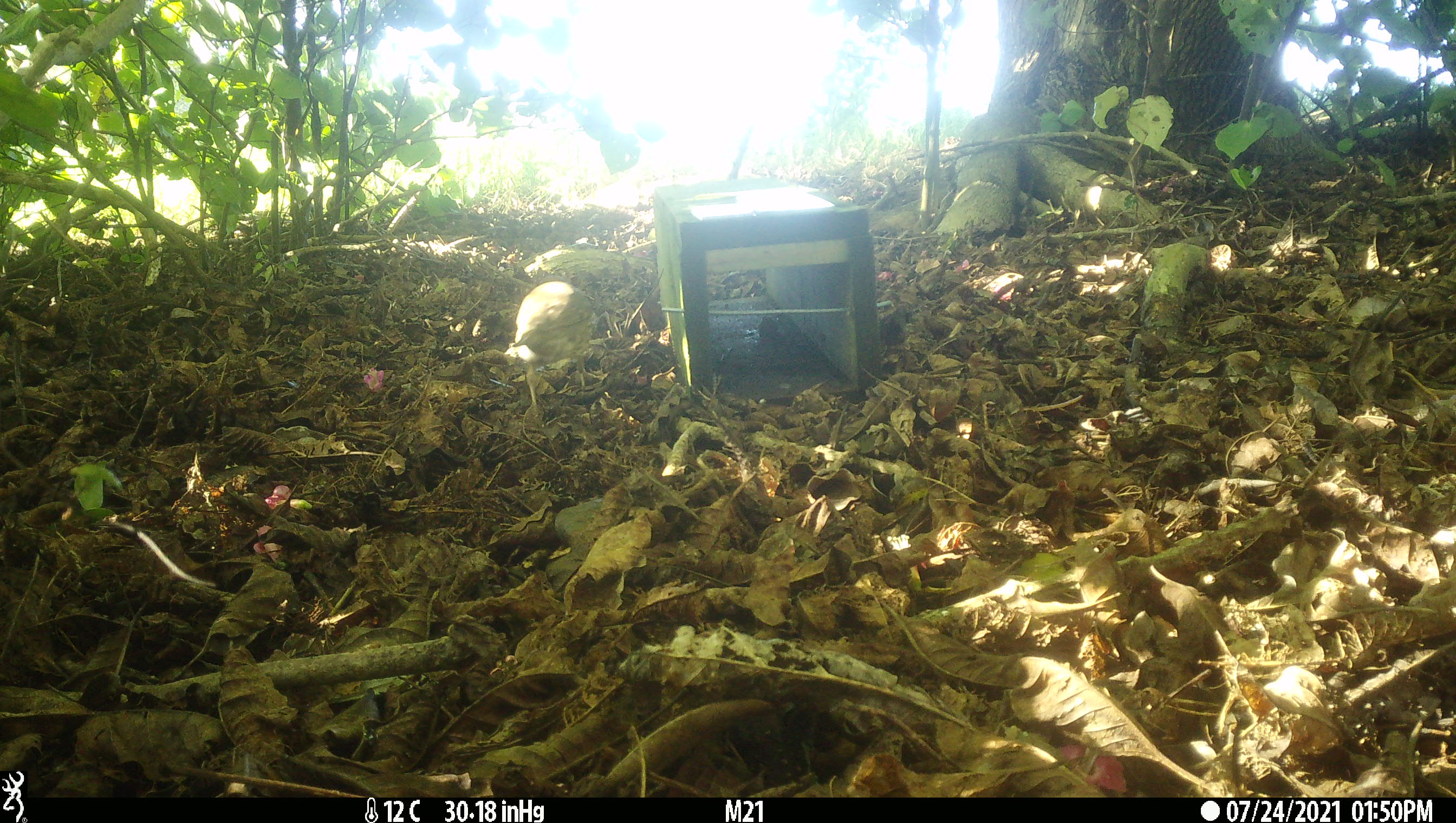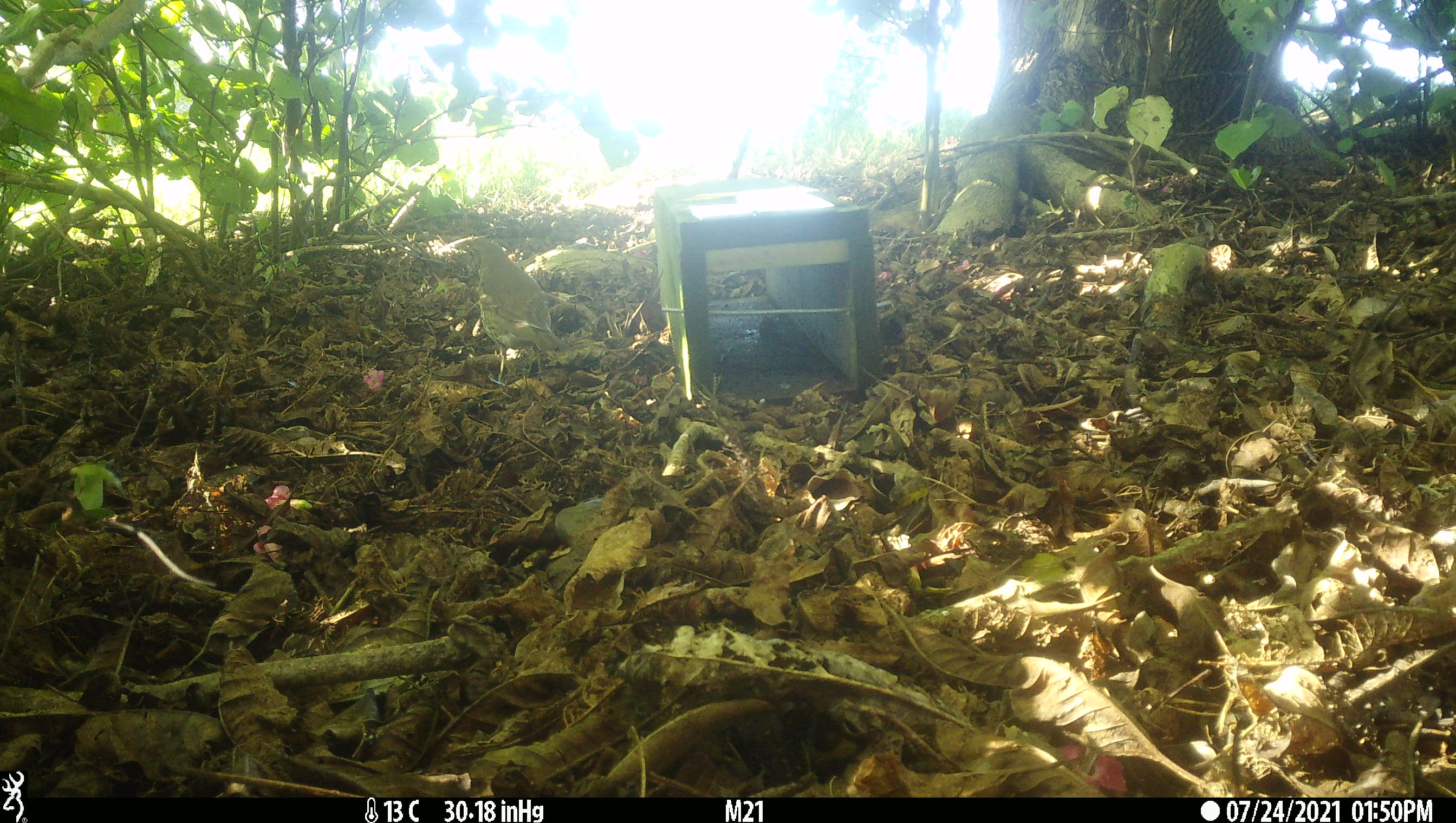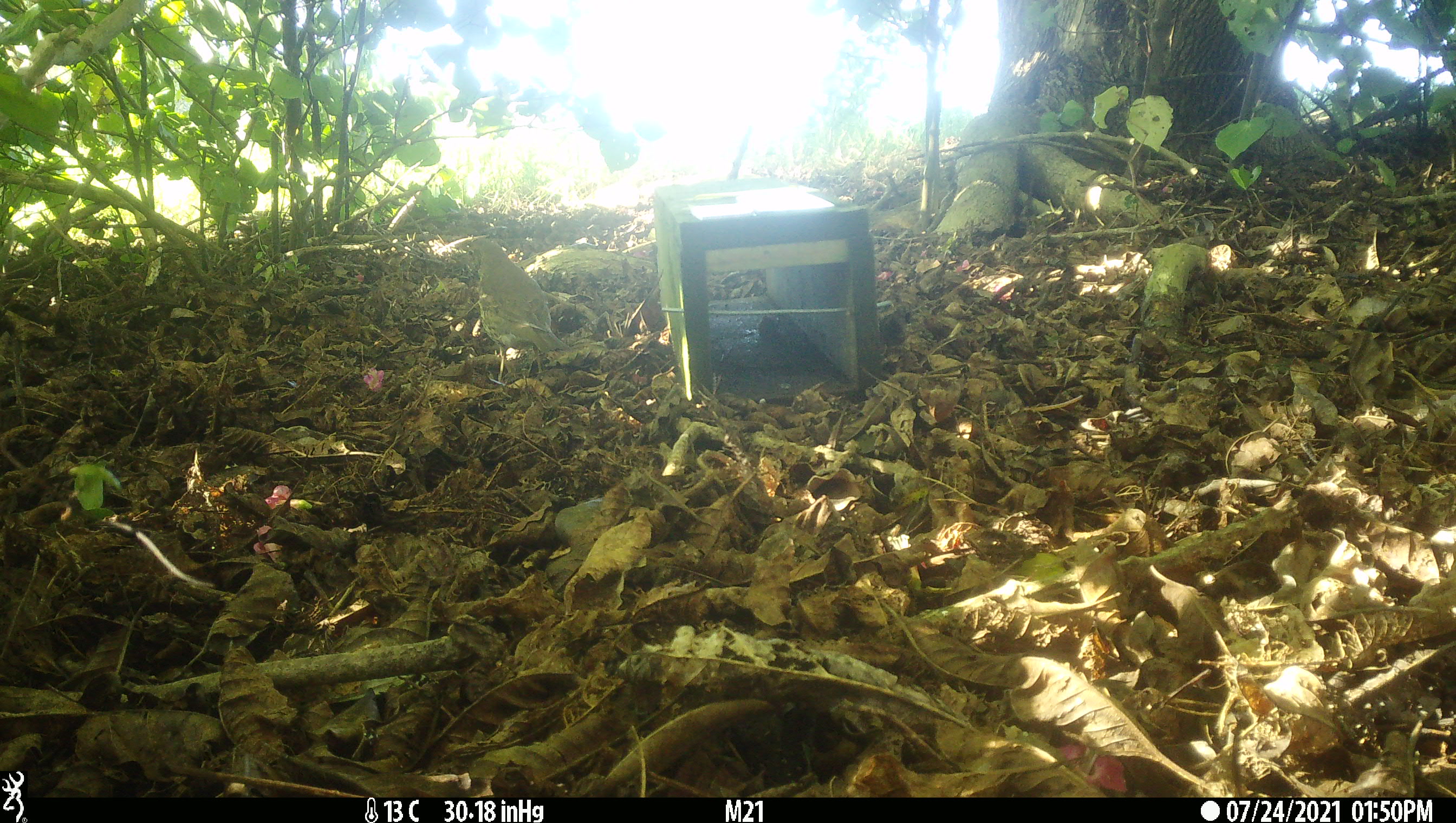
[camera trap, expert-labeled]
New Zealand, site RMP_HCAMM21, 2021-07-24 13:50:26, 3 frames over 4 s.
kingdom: Animalia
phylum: Chordata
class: Aves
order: Passeriformes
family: Turdidae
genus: Turdus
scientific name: Turdus philomelos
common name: song thrush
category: thrush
Thrush (song thrush) (Turdus philomelos).